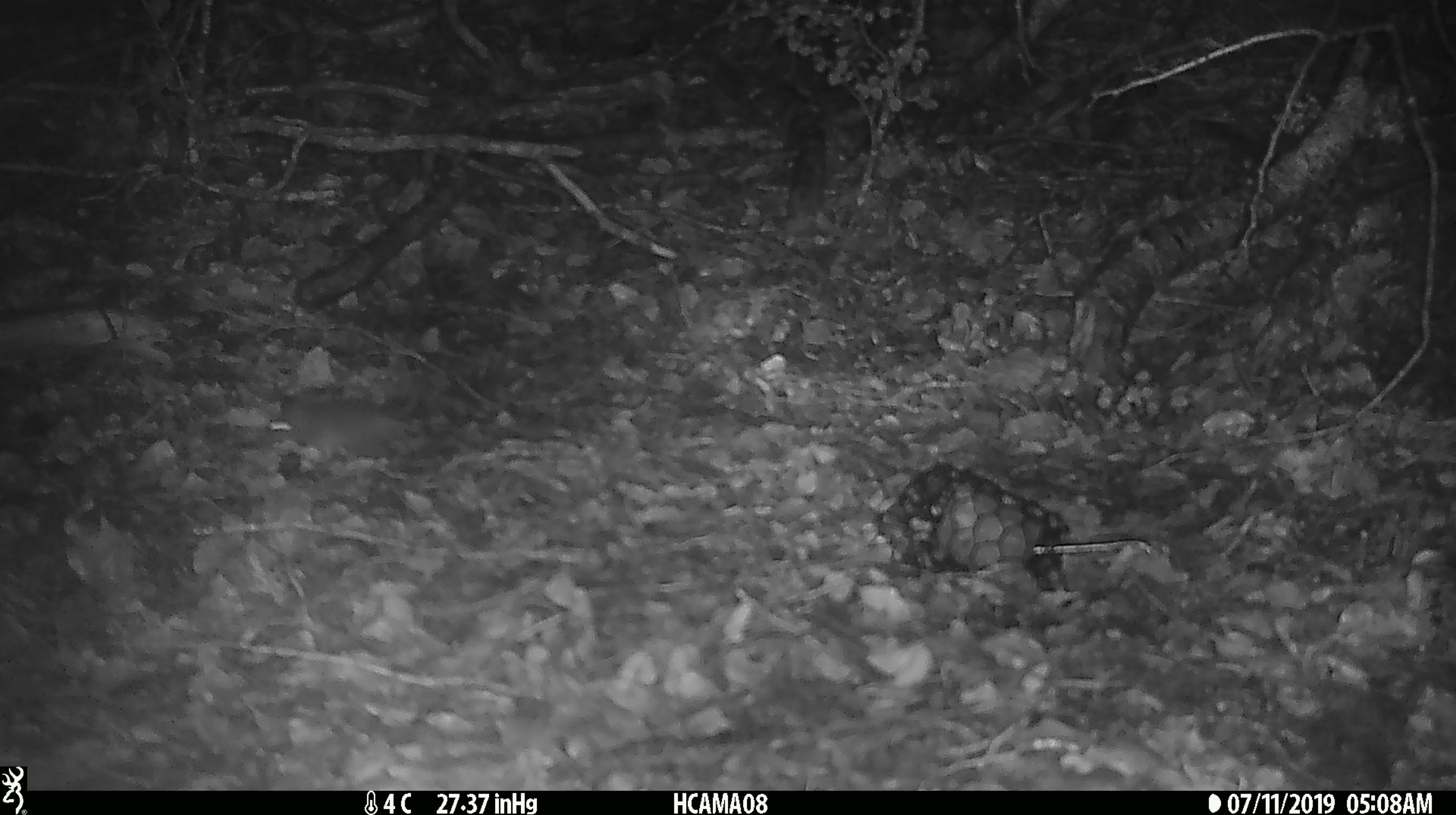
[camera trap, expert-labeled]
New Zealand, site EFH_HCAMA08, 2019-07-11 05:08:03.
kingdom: Animalia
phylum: Chordata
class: Mammalia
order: Rodentia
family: Muridae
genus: Mus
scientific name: Mus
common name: mouse